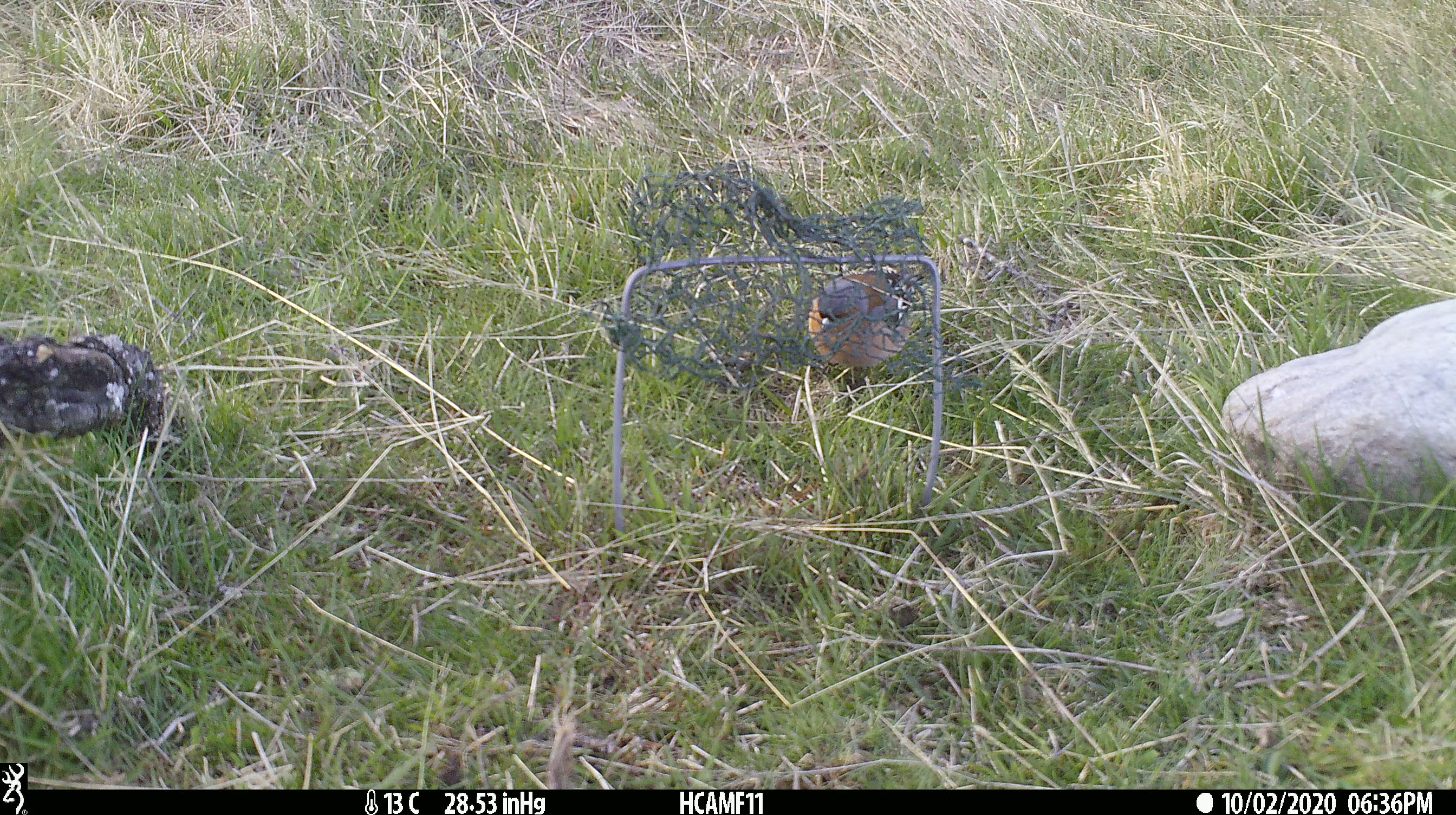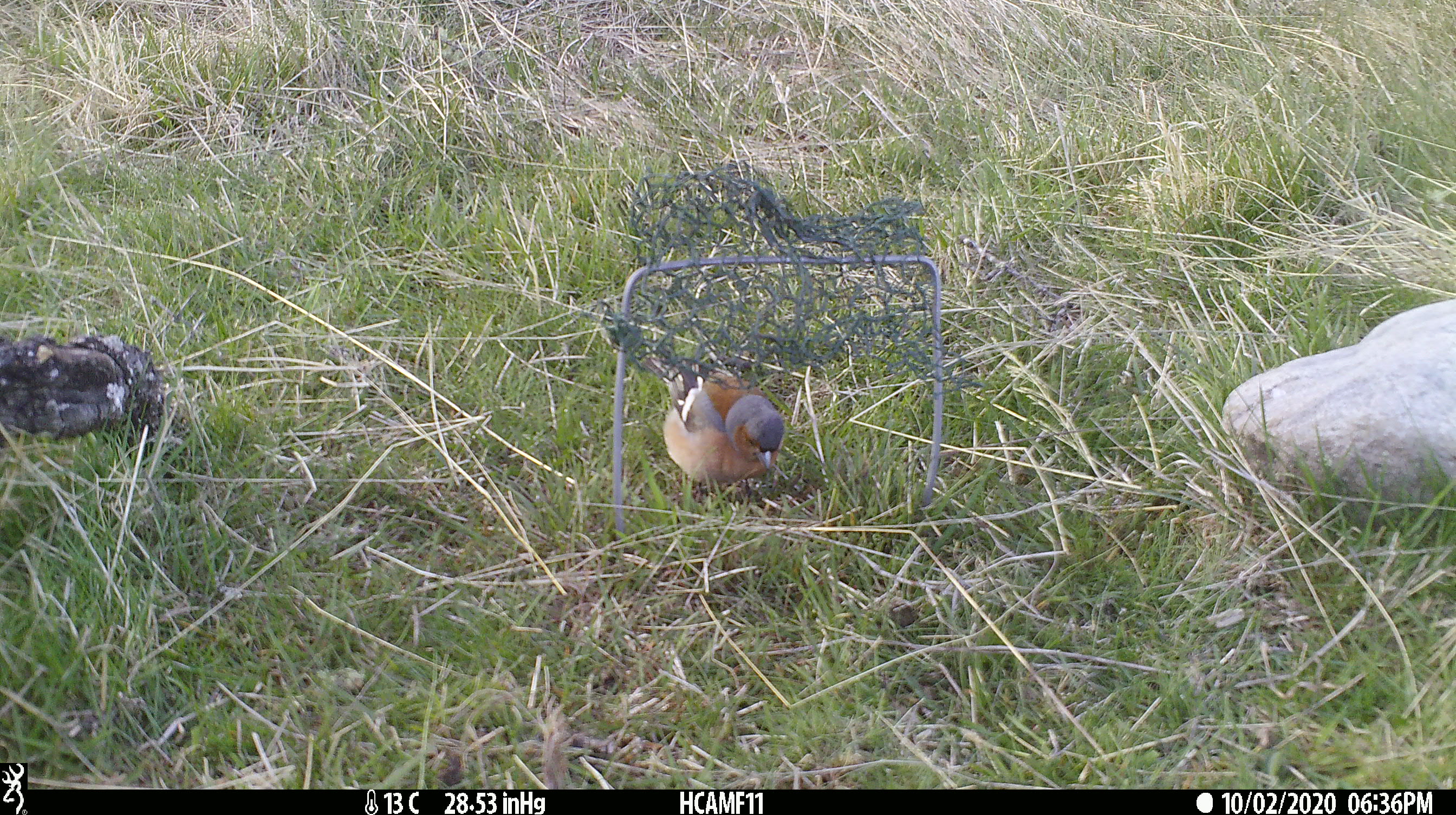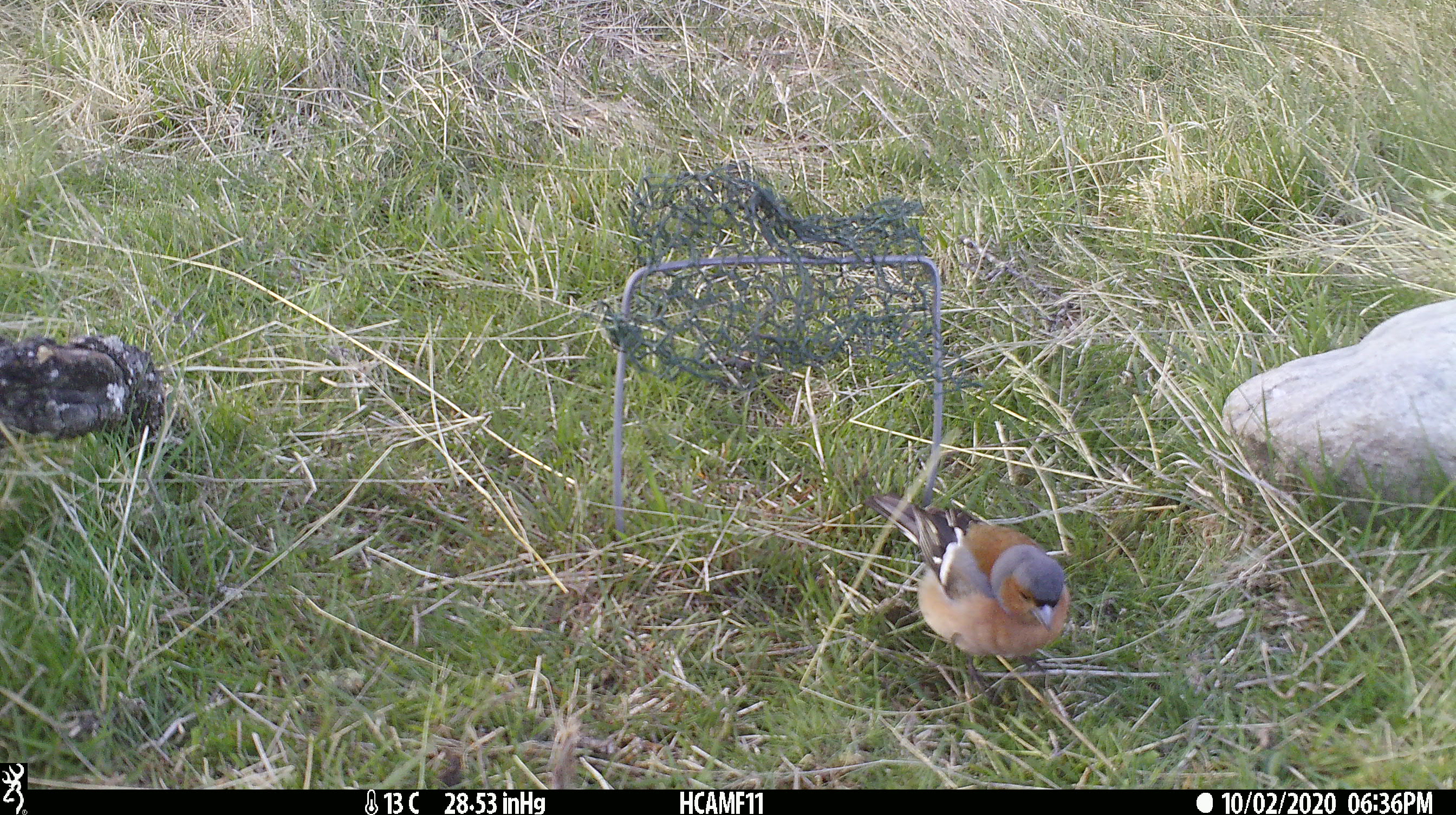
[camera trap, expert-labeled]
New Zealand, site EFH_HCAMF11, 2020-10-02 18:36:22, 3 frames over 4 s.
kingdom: Animalia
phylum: Chordata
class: Aves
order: Passeriformes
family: Fringillidae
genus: Fringilla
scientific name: Fringilla coelebs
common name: common chaffinch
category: chaffinch